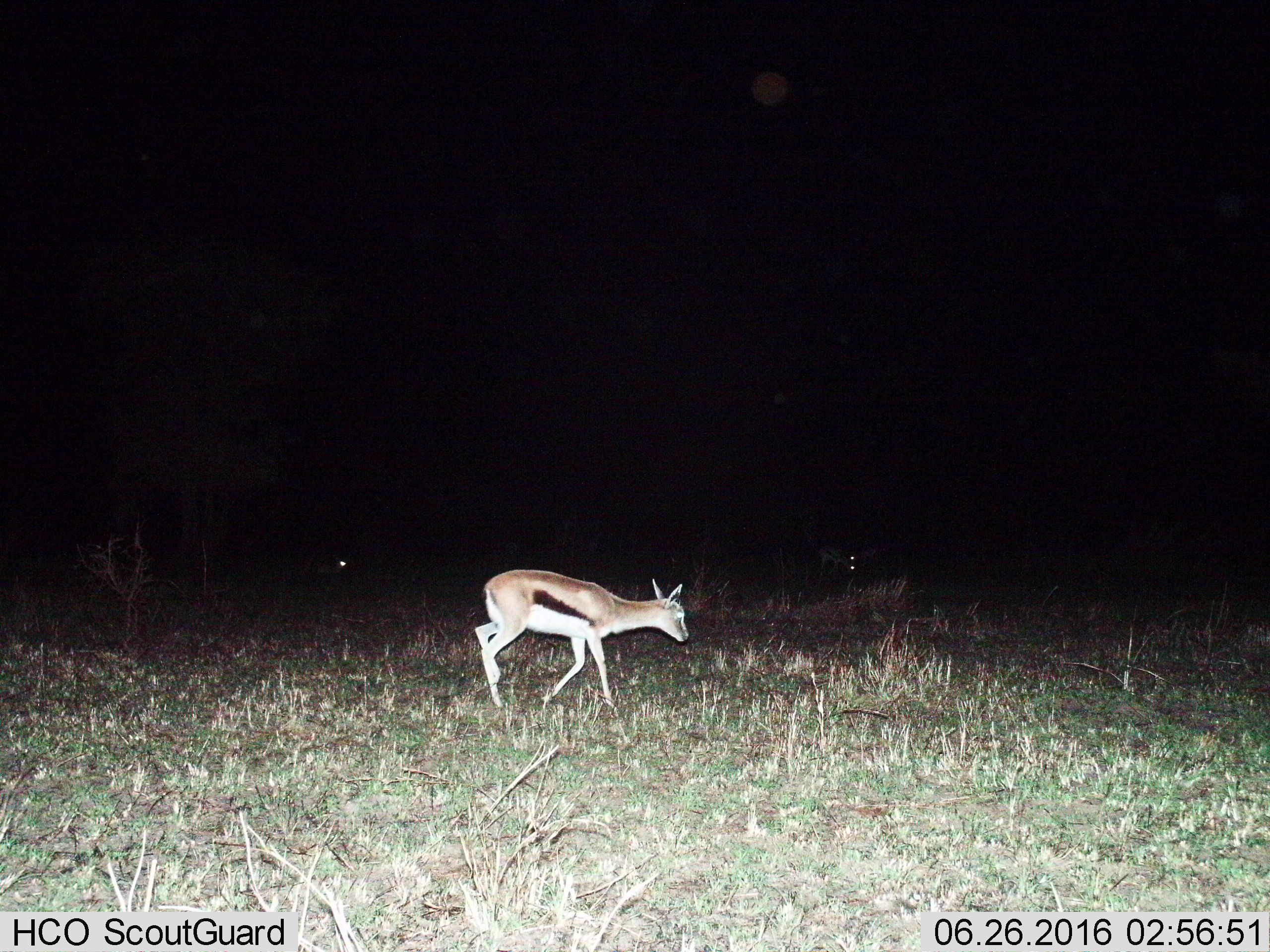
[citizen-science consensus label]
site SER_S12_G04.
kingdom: Animalia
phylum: Chordata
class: Mammalia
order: Artiodactyla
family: Bovidae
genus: Eudorcas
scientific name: Eudorcas thomsonii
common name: thomson's gazelle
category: gazellethomsons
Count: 3.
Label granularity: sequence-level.